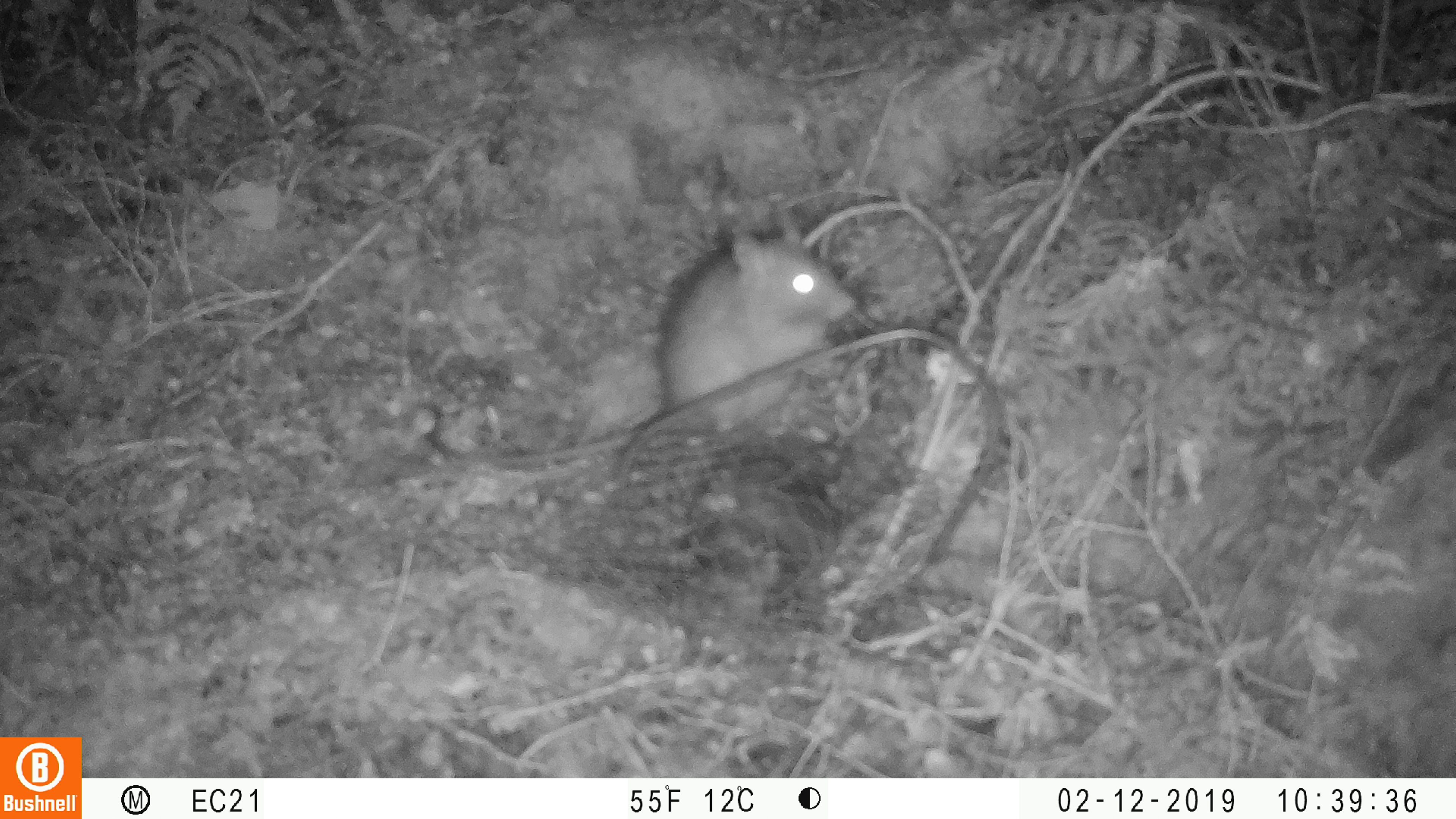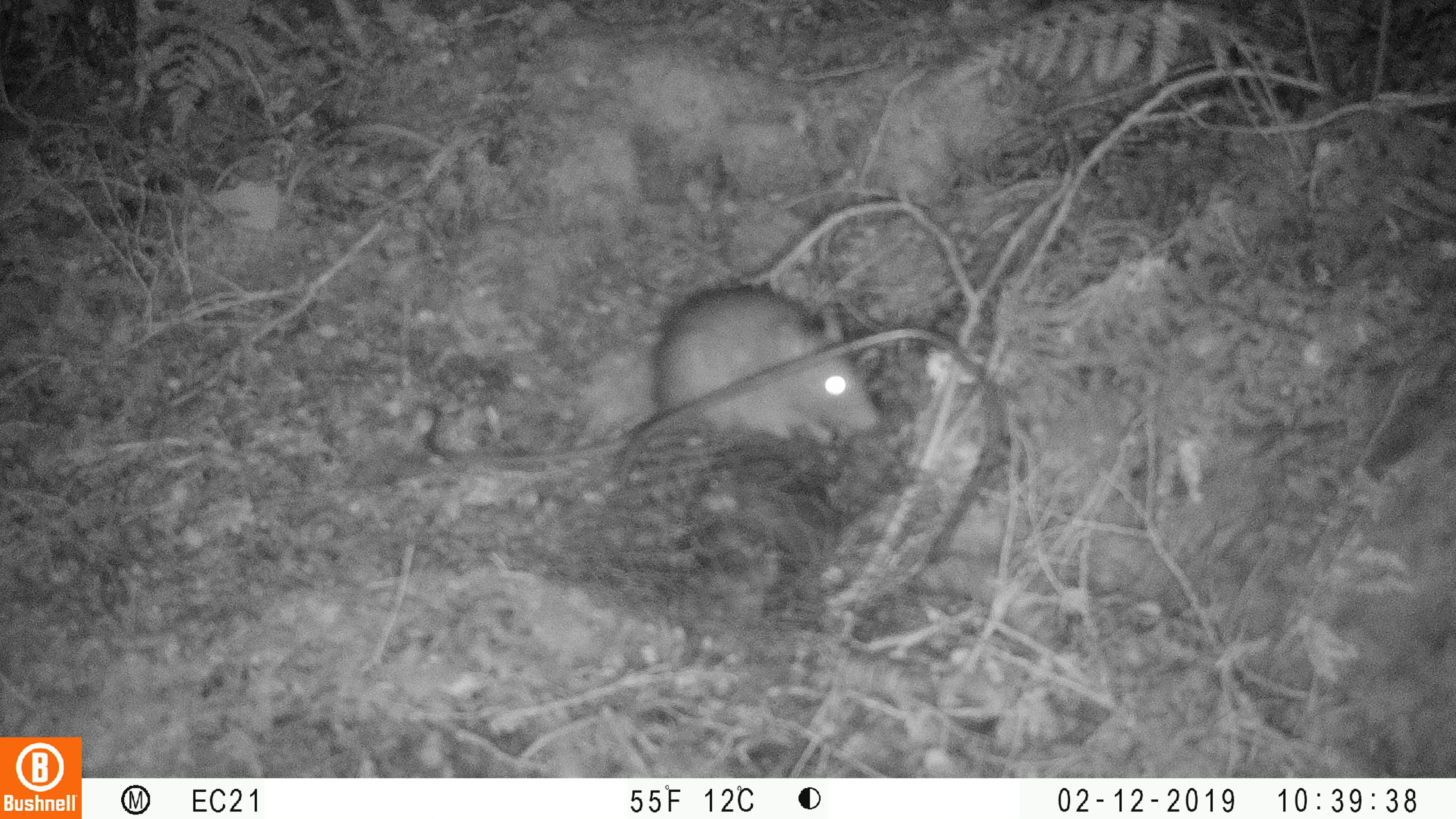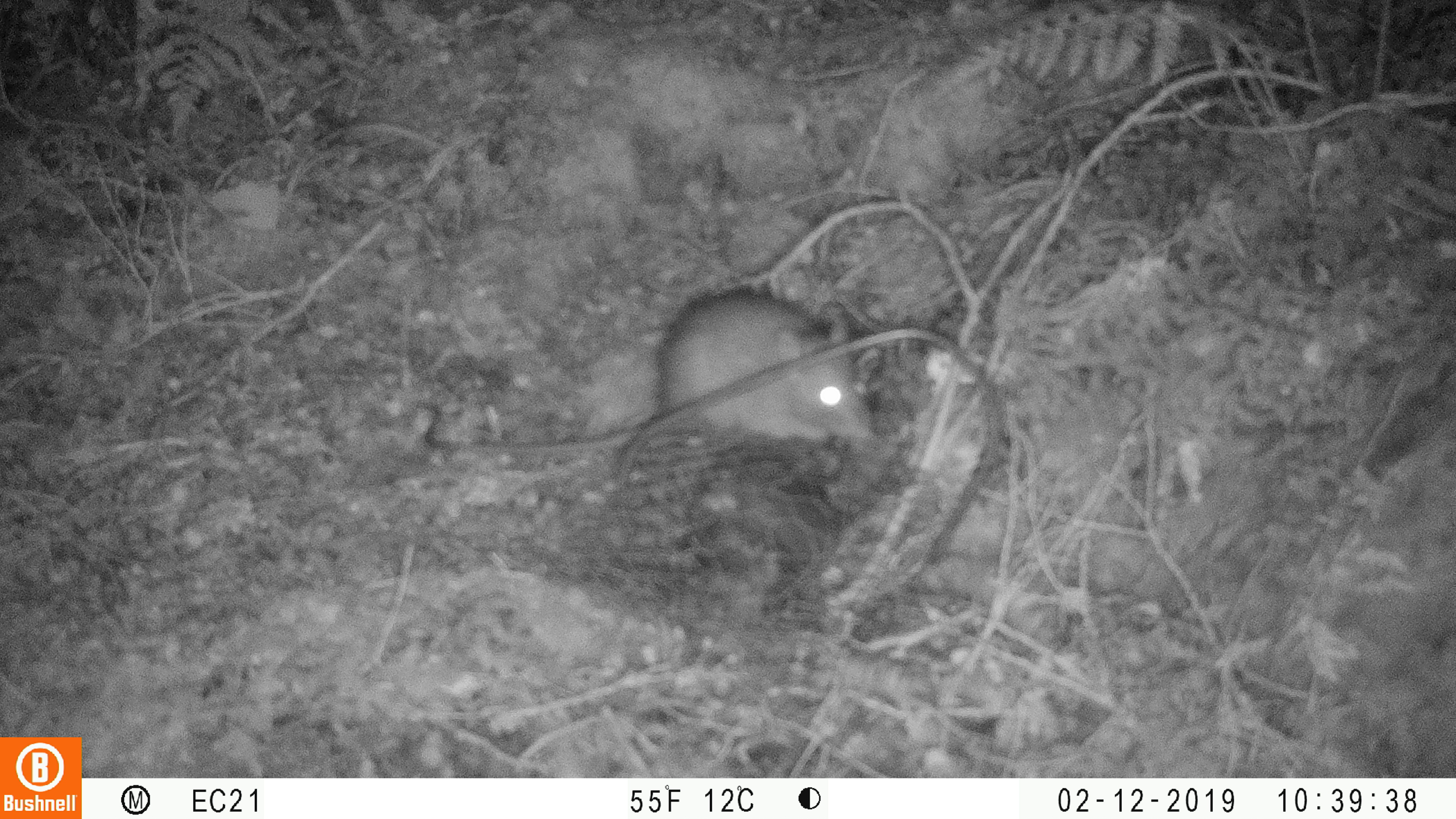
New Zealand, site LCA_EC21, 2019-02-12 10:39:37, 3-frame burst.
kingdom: Animalia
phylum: Chordata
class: Mammalia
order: Rodentia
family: Muridae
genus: Rattus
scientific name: Rattus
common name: rat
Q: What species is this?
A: Rat (Rattus).